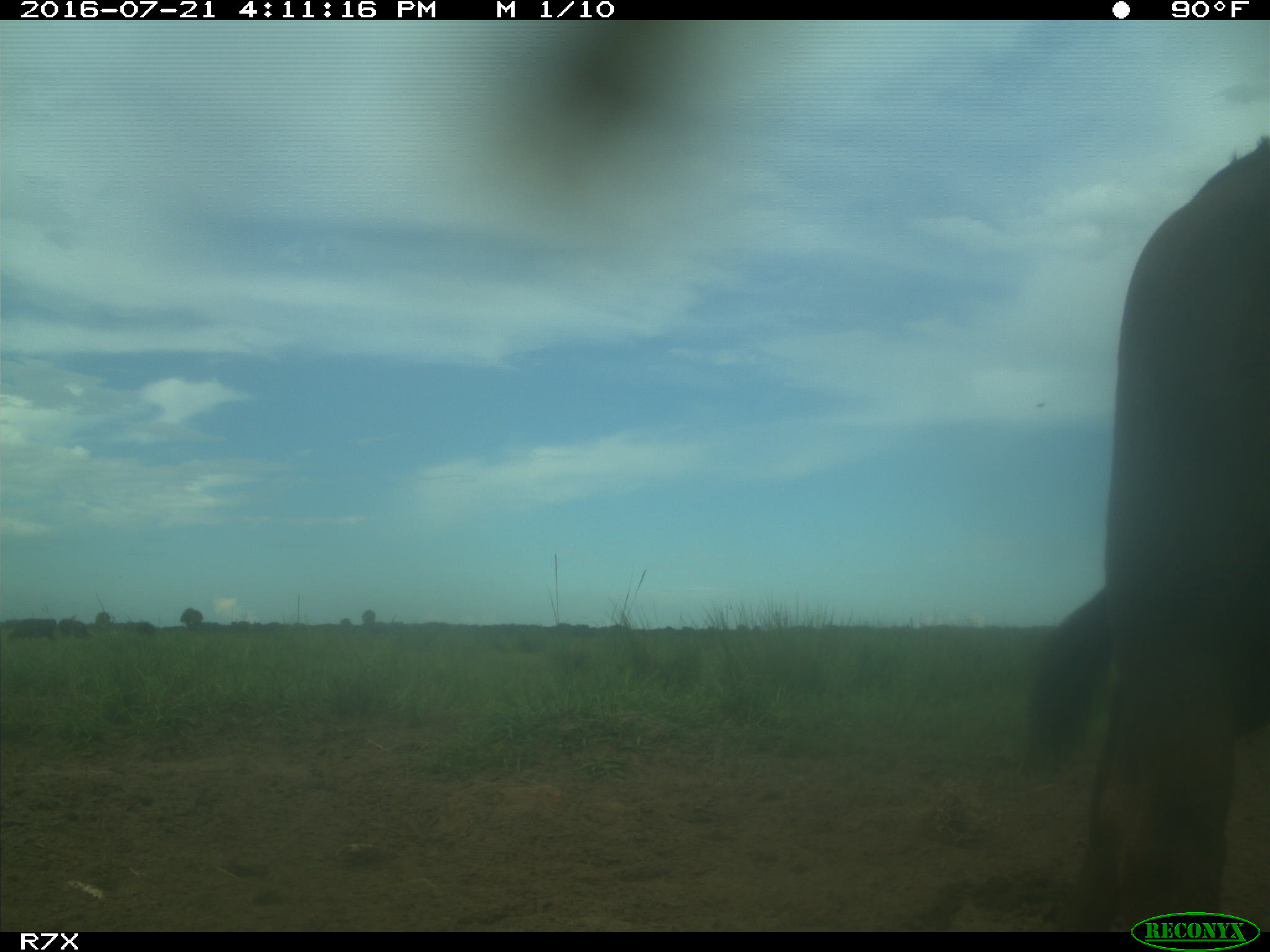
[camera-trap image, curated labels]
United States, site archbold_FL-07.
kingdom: Animalia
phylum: Chordata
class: Mammalia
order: Artiodactyla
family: Bovidae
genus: Bos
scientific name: Bos taurus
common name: domestic cow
Bos taurus (domestic cow).